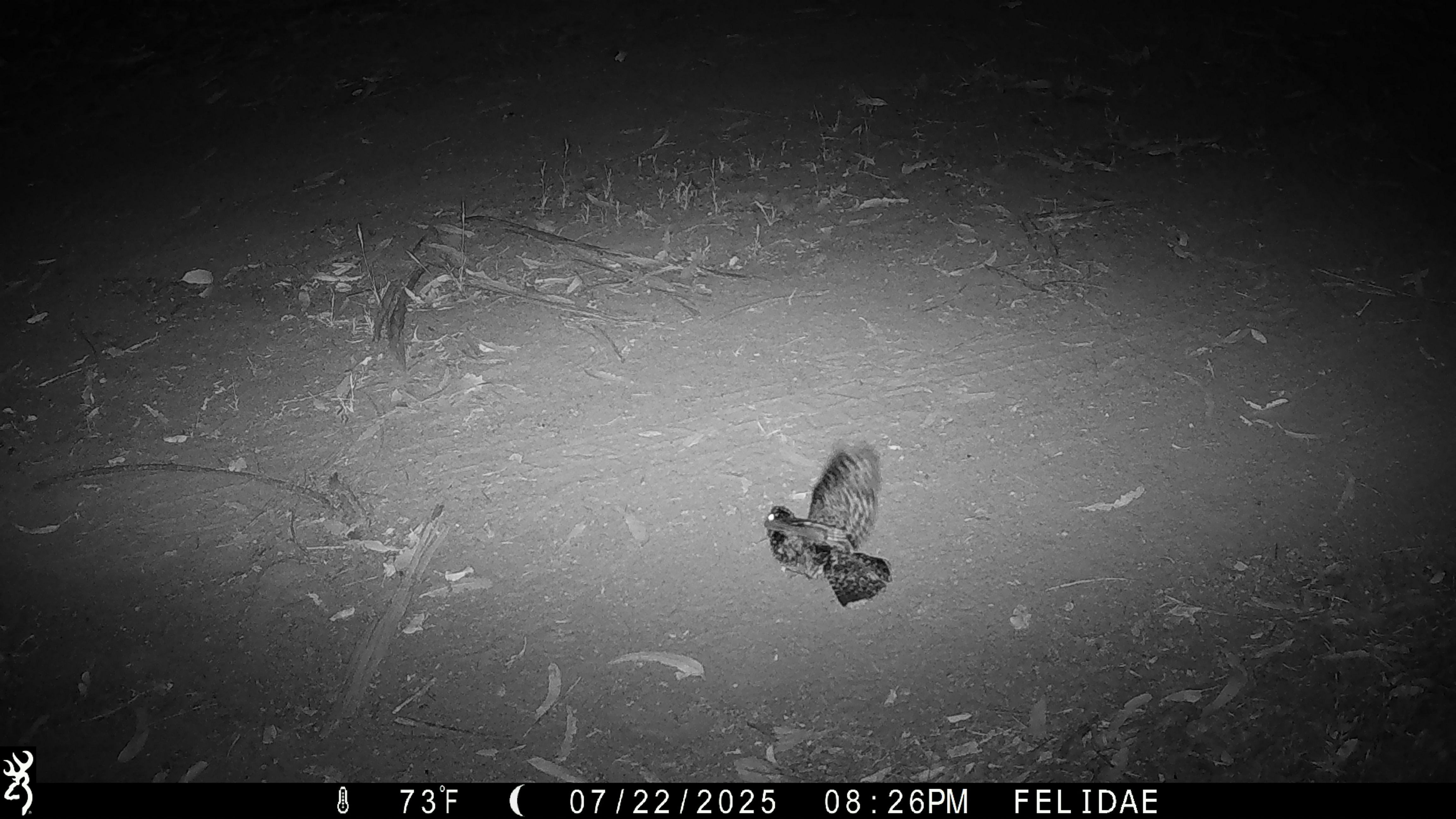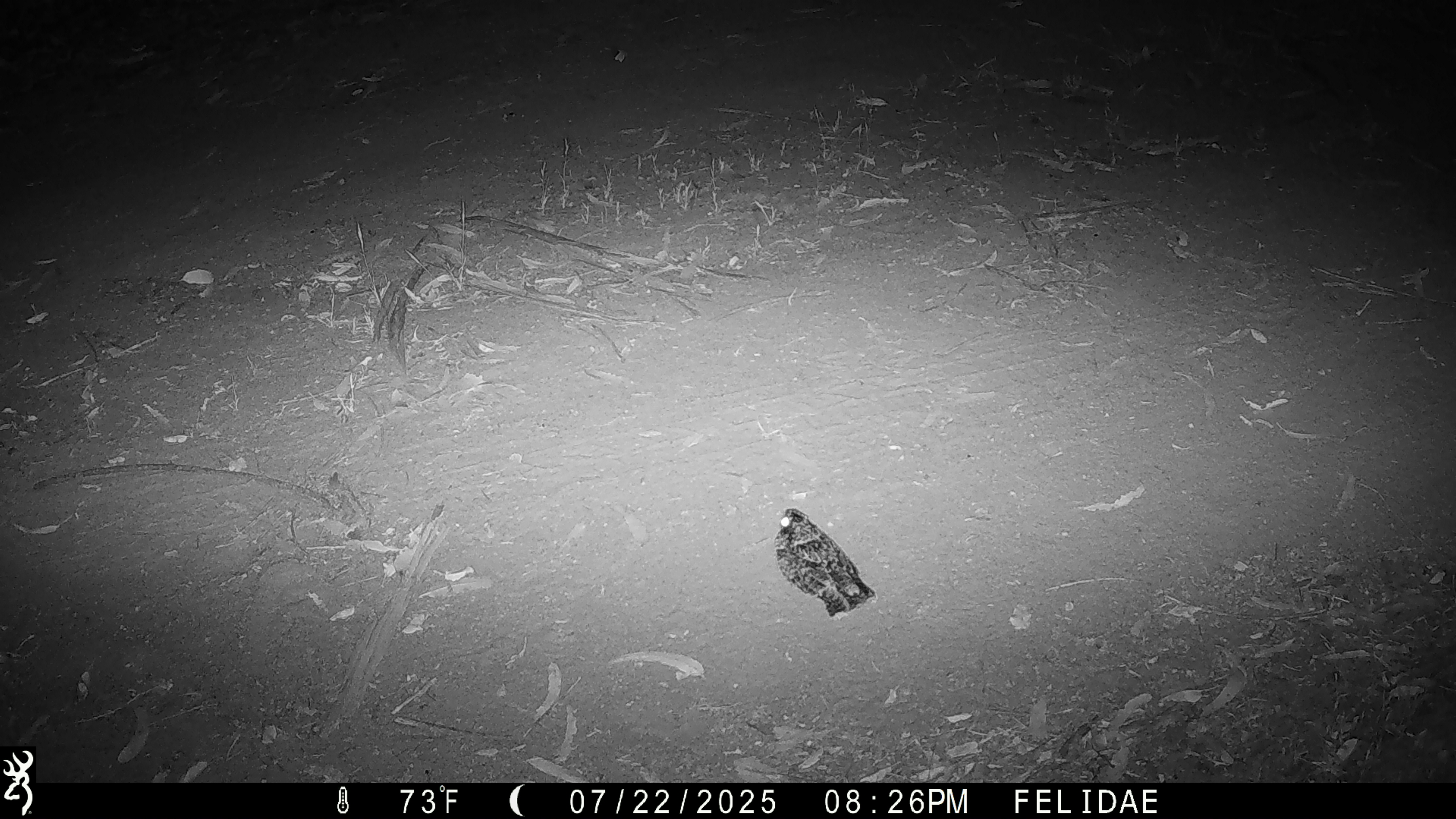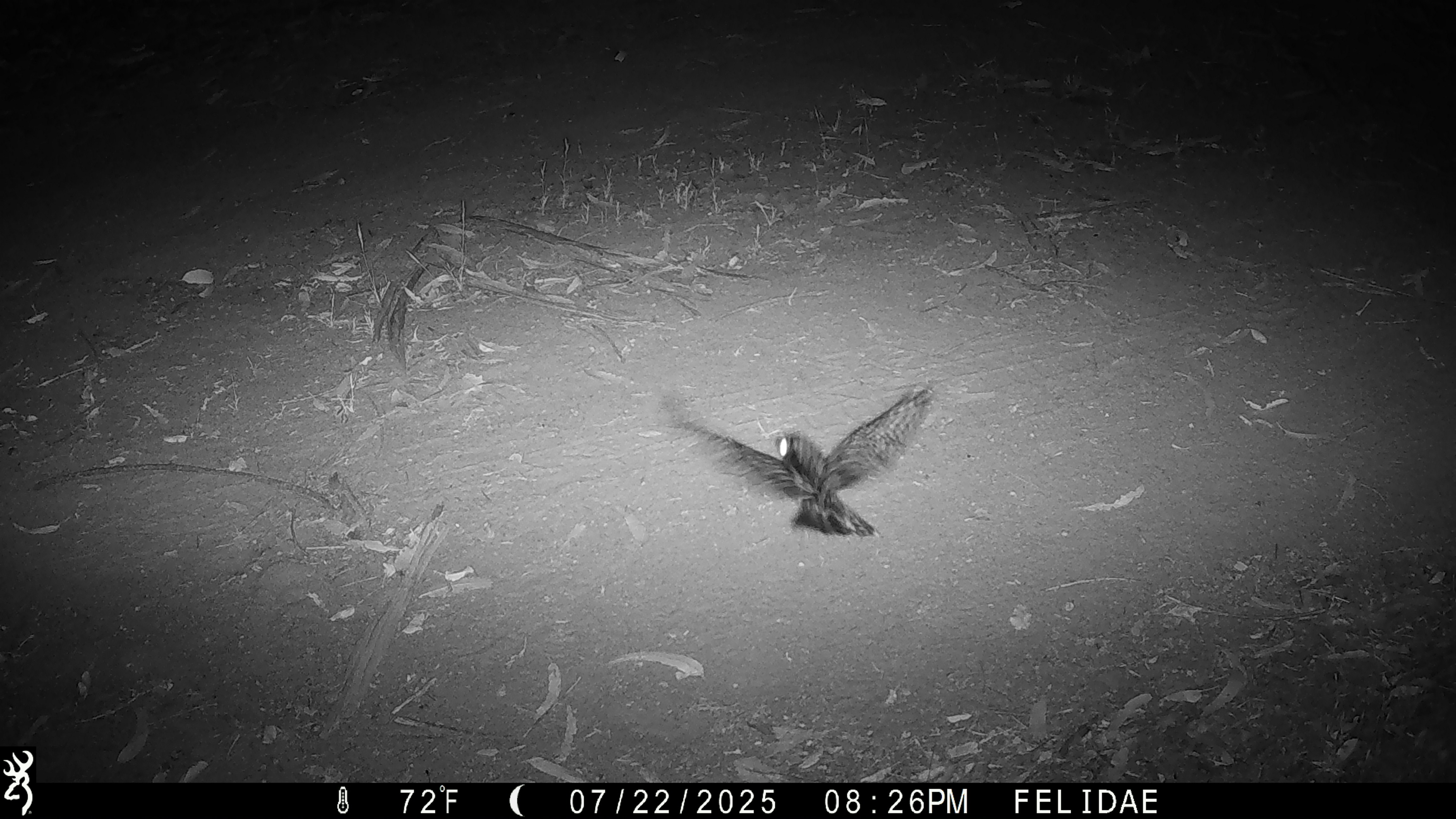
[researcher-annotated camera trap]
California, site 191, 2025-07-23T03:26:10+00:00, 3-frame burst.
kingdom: Animalia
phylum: Chordata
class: Aves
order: Caprimulgiformes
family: Caprimulgidae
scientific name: Caprimulgidae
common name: nightjar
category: unknown nightjar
Unknown nightjar (nightjar) (Caprimulgidae).